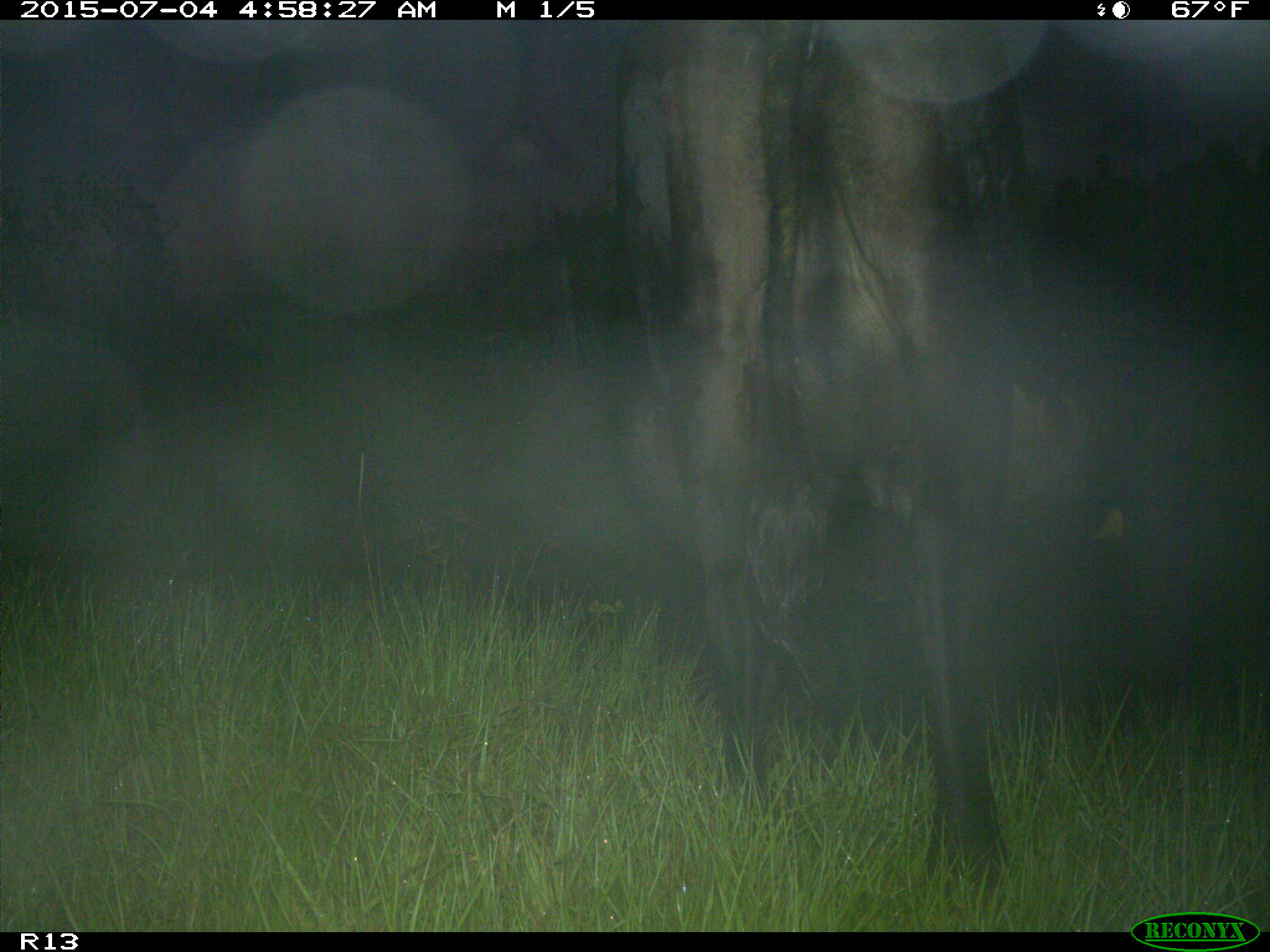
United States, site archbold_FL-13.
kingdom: Animalia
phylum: Chordata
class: Mammalia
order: Artiodactyla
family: Bovidae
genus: Bos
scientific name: Bos taurus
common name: domestic cow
Bos taurus (domestic cow).